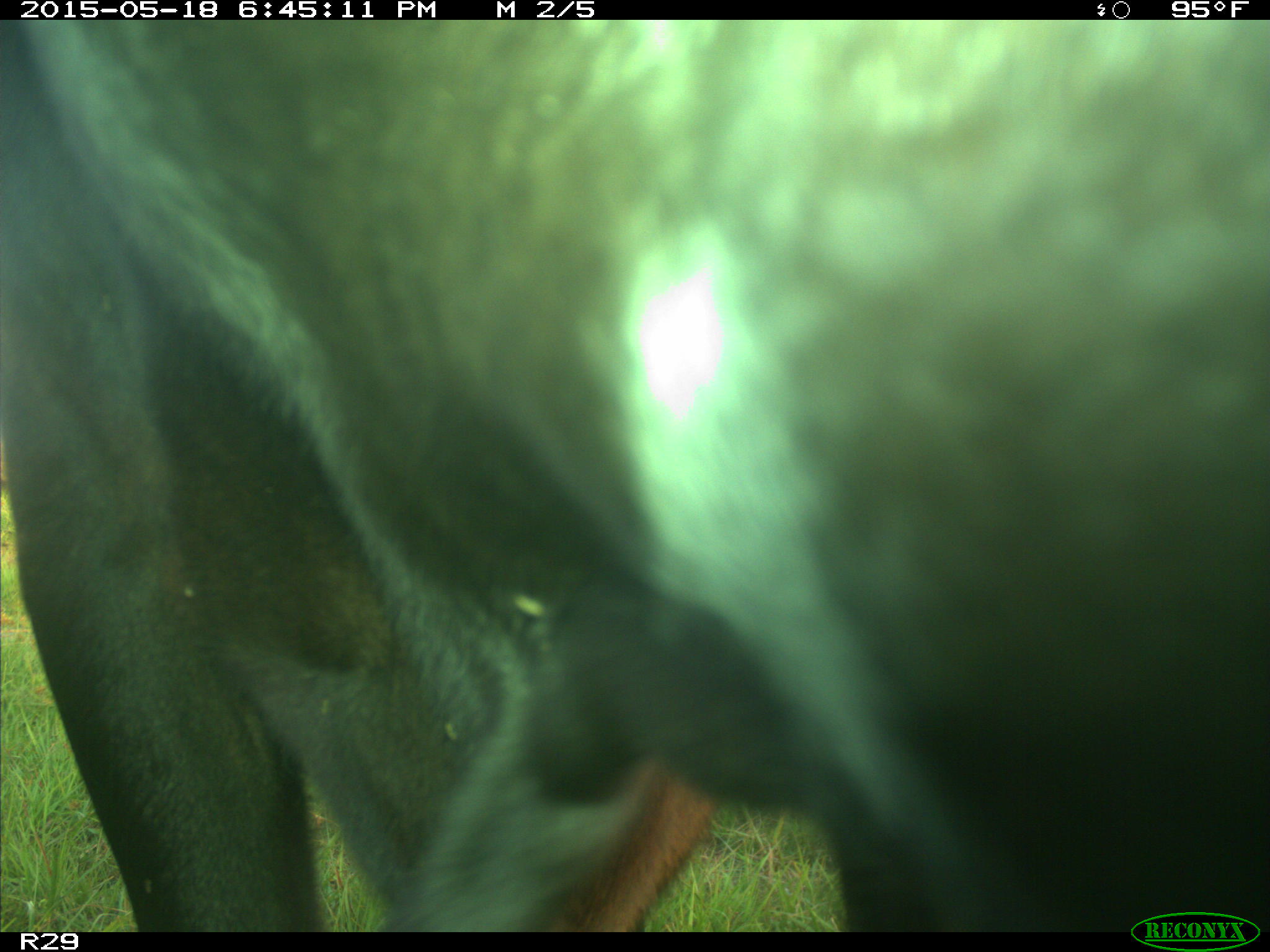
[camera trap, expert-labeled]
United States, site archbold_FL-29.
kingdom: Animalia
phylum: Chordata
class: Mammalia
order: Artiodactyla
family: Bovidae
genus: Bos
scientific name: Bos taurus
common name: domestic cow